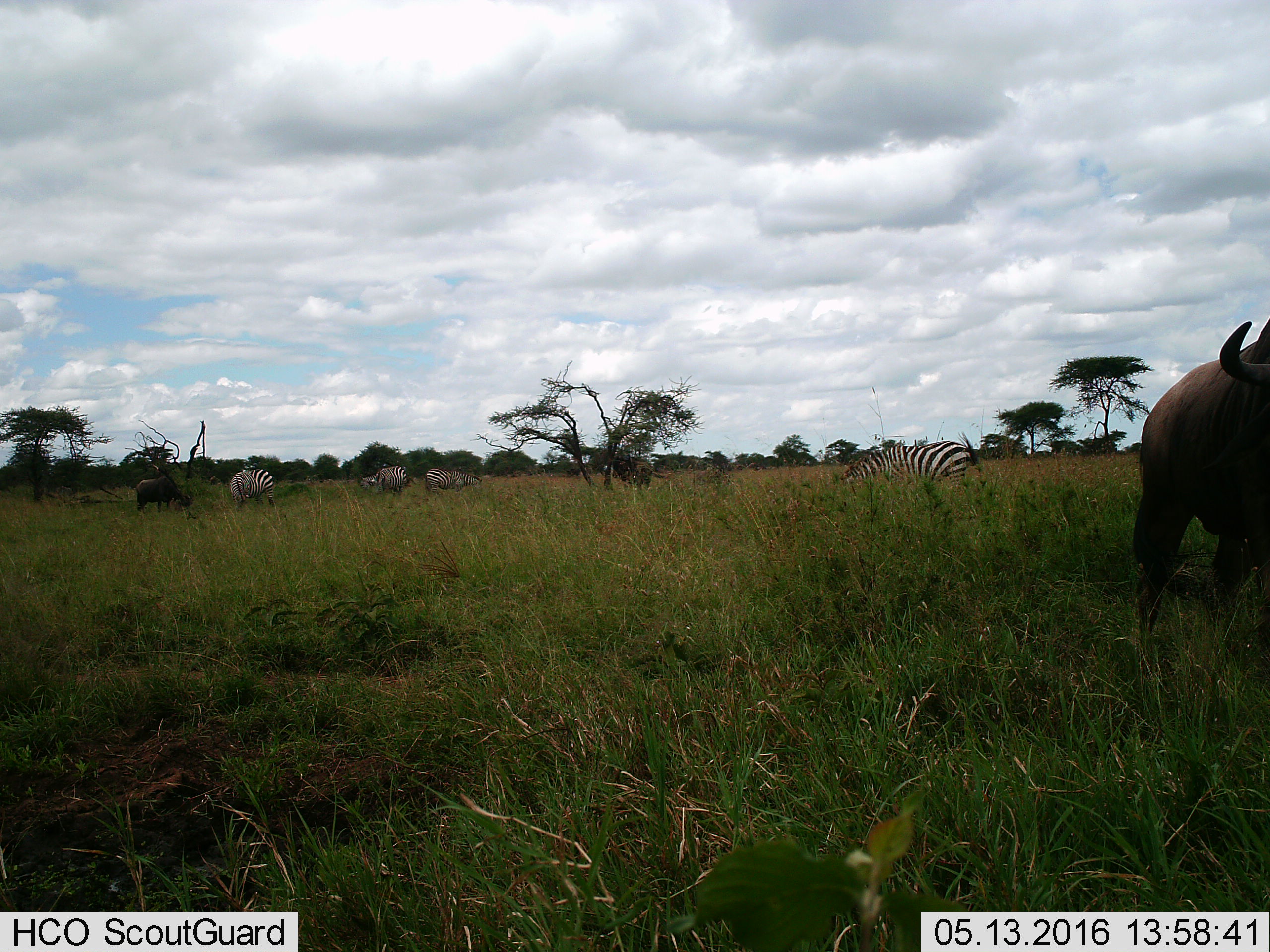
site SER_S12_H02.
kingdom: Animalia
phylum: Chordata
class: Mammalia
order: Artiodactyla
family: Bovidae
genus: Syncerus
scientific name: Syncerus caffer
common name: african buffalo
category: buffalo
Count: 1.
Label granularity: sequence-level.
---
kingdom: Animalia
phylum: Chordata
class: Mammalia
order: Perissodactyla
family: Equidae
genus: Equus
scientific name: Equus quagga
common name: plains zebra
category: zebraplains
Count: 4.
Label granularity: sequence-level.